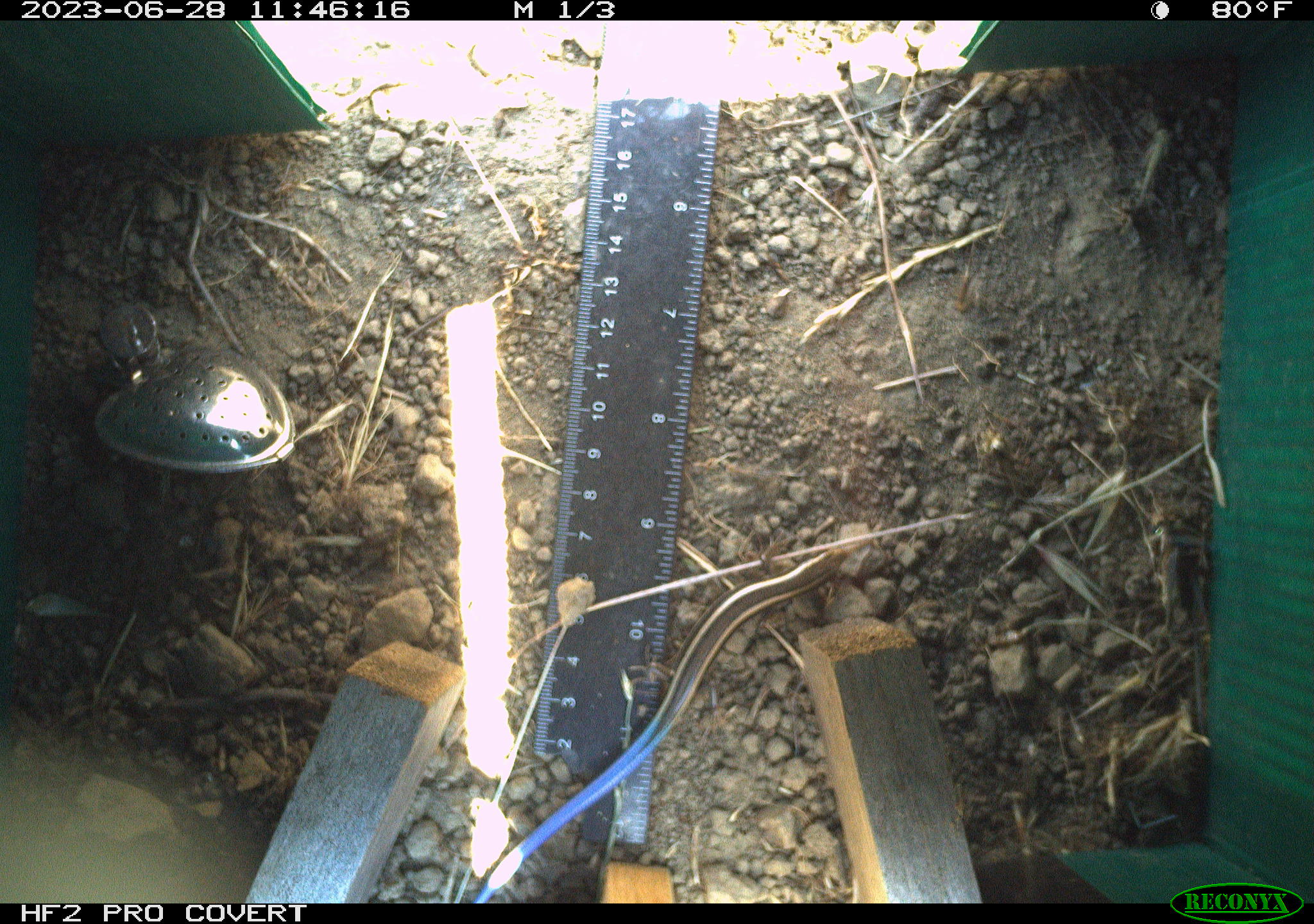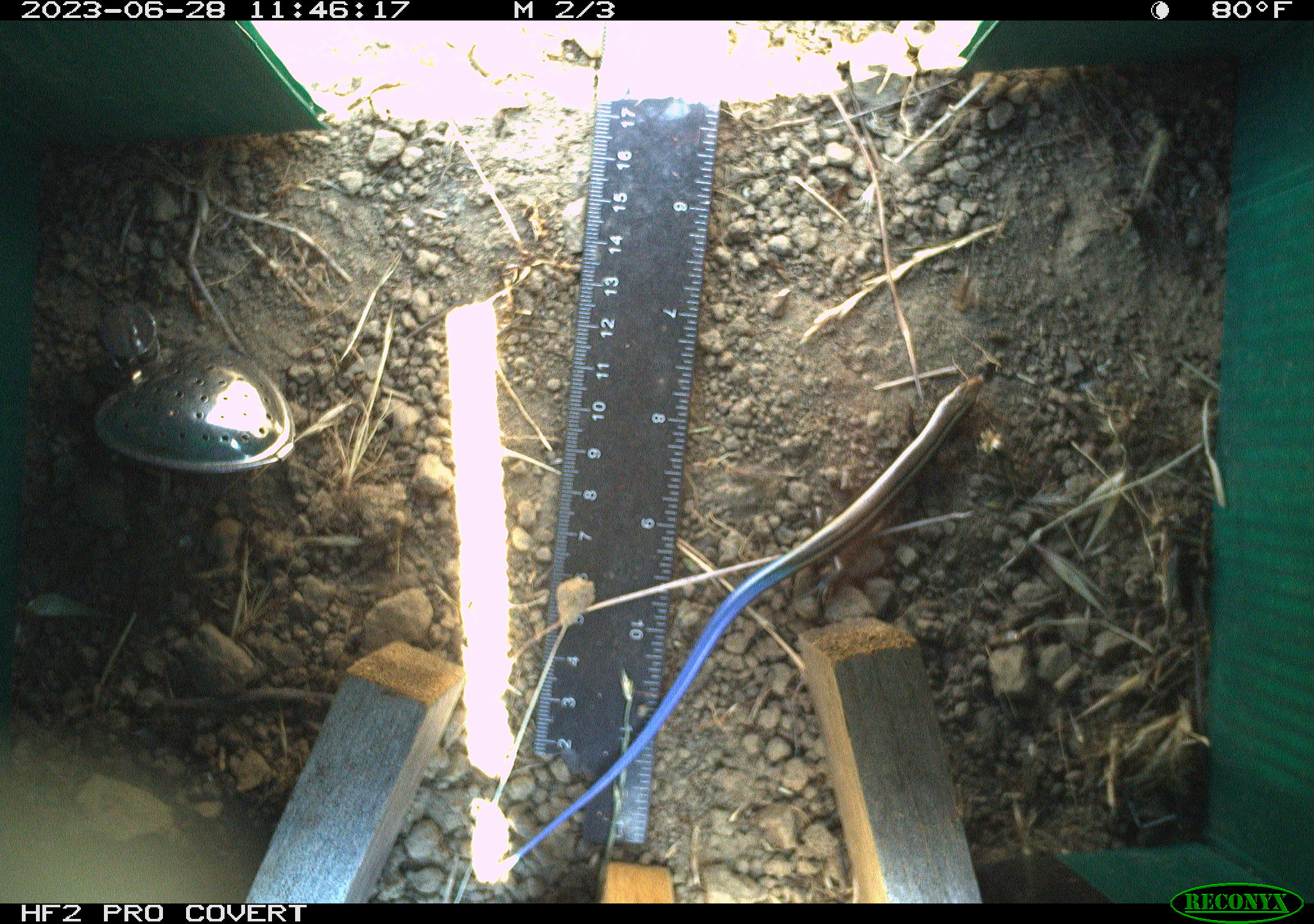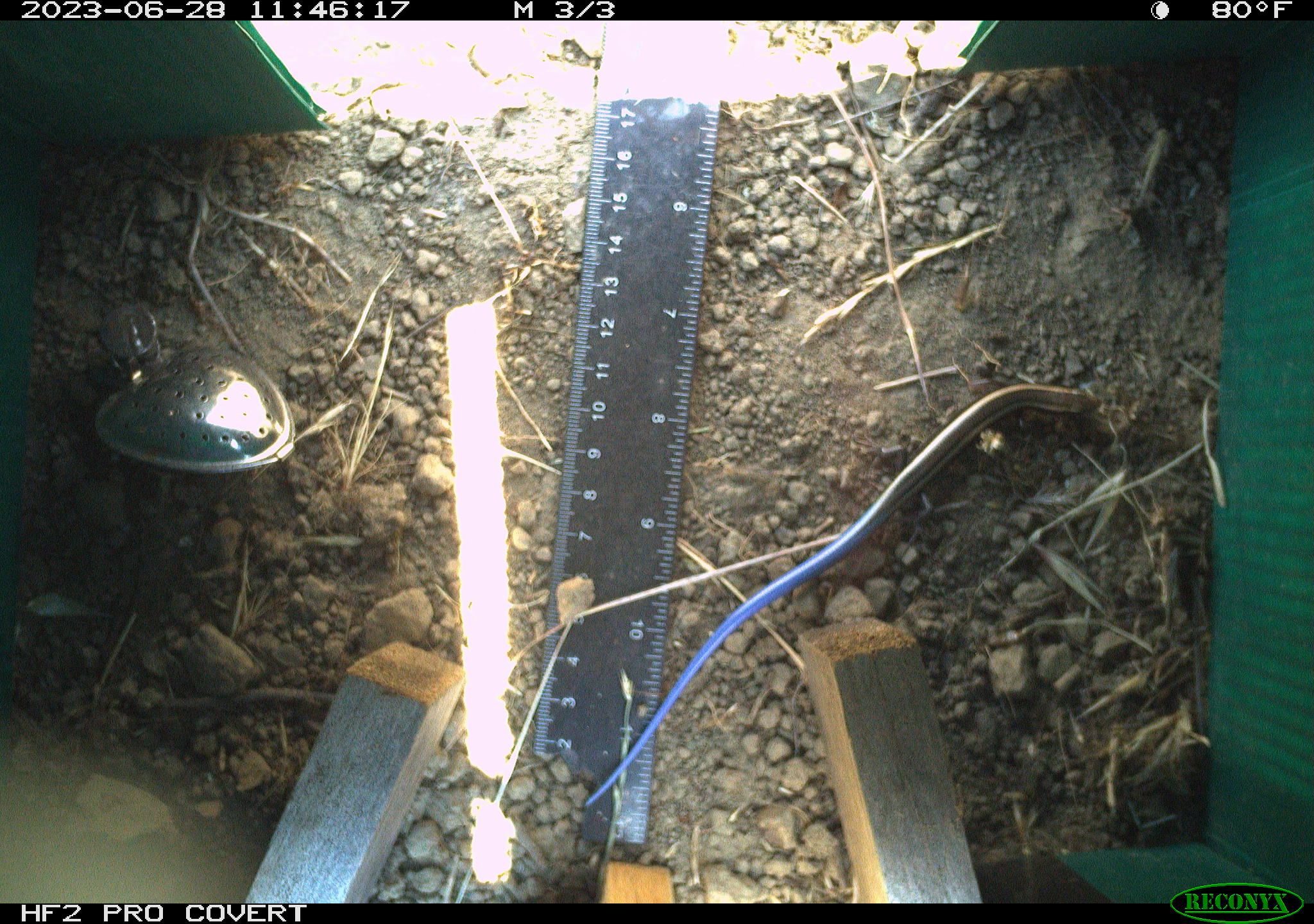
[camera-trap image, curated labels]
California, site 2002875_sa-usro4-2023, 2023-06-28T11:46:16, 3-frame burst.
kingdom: Animalia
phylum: Chordata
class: Reptilia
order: Squamata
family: Scincidae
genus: Plestiodon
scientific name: Plestiodon skiltonianus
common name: western skink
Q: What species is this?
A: Western skink (Plestiodon skiltonianus).